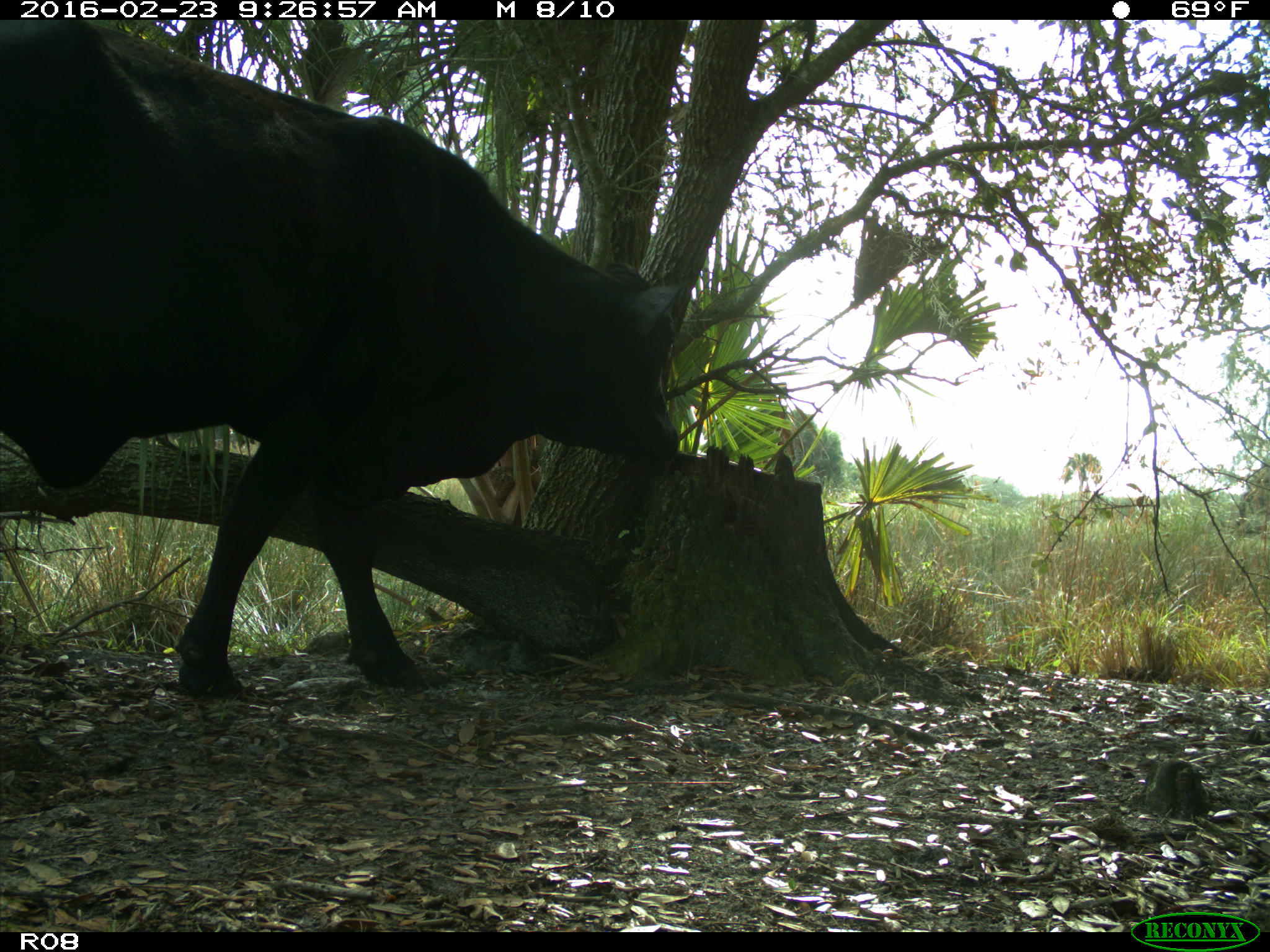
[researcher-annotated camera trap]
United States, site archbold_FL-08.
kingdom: Animalia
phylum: Chordata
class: Mammalia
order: Artiodactyla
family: Bovidae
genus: Bos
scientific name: Bos taurus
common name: domestic cow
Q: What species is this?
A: Bos taurus (domestic cow).